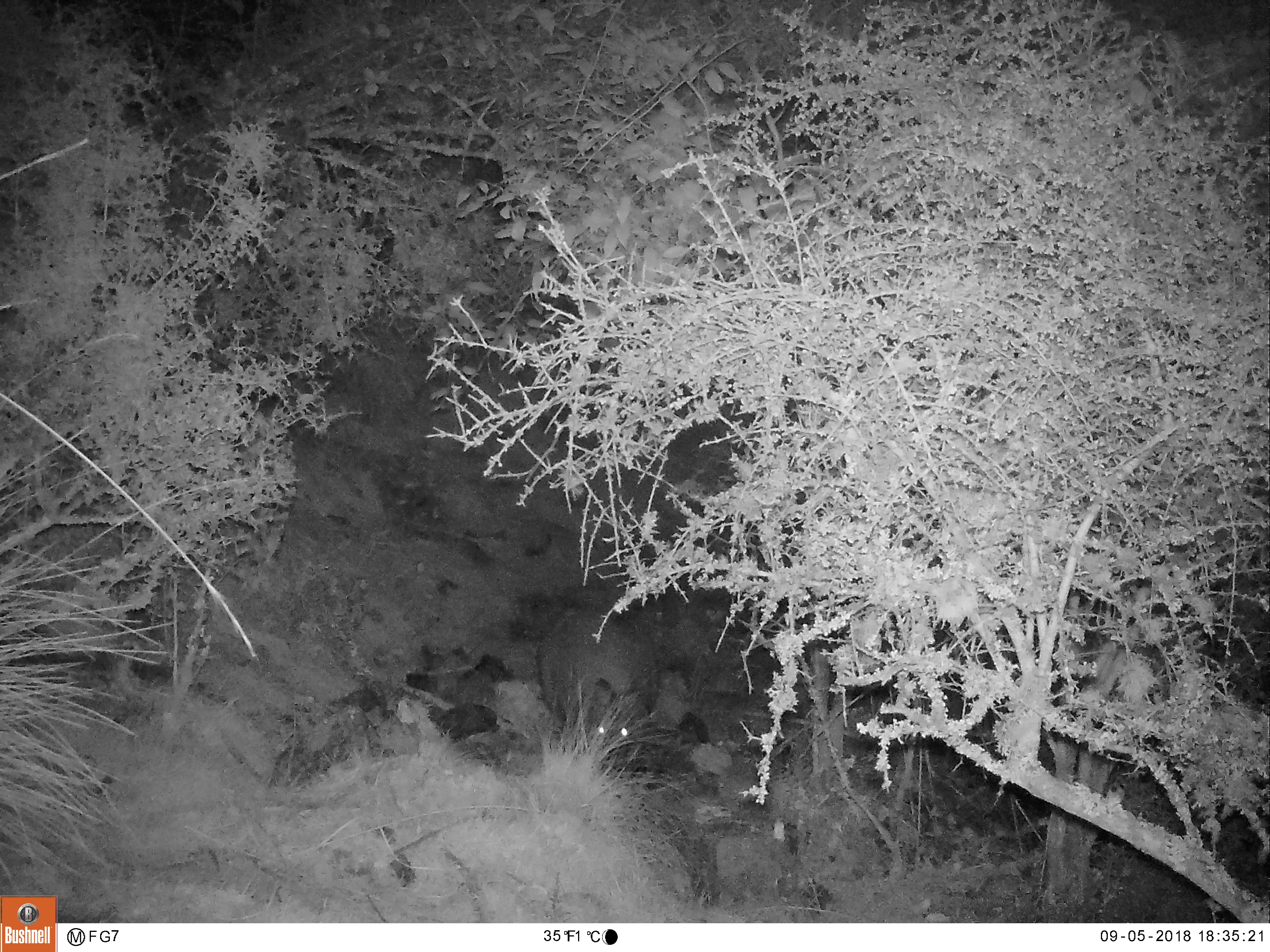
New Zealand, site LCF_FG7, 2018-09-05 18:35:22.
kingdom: Animalia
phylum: Chordata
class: Mammalia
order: Diprotodontia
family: Macropodidae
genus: Notamacropus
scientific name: Notamacropus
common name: wallaby